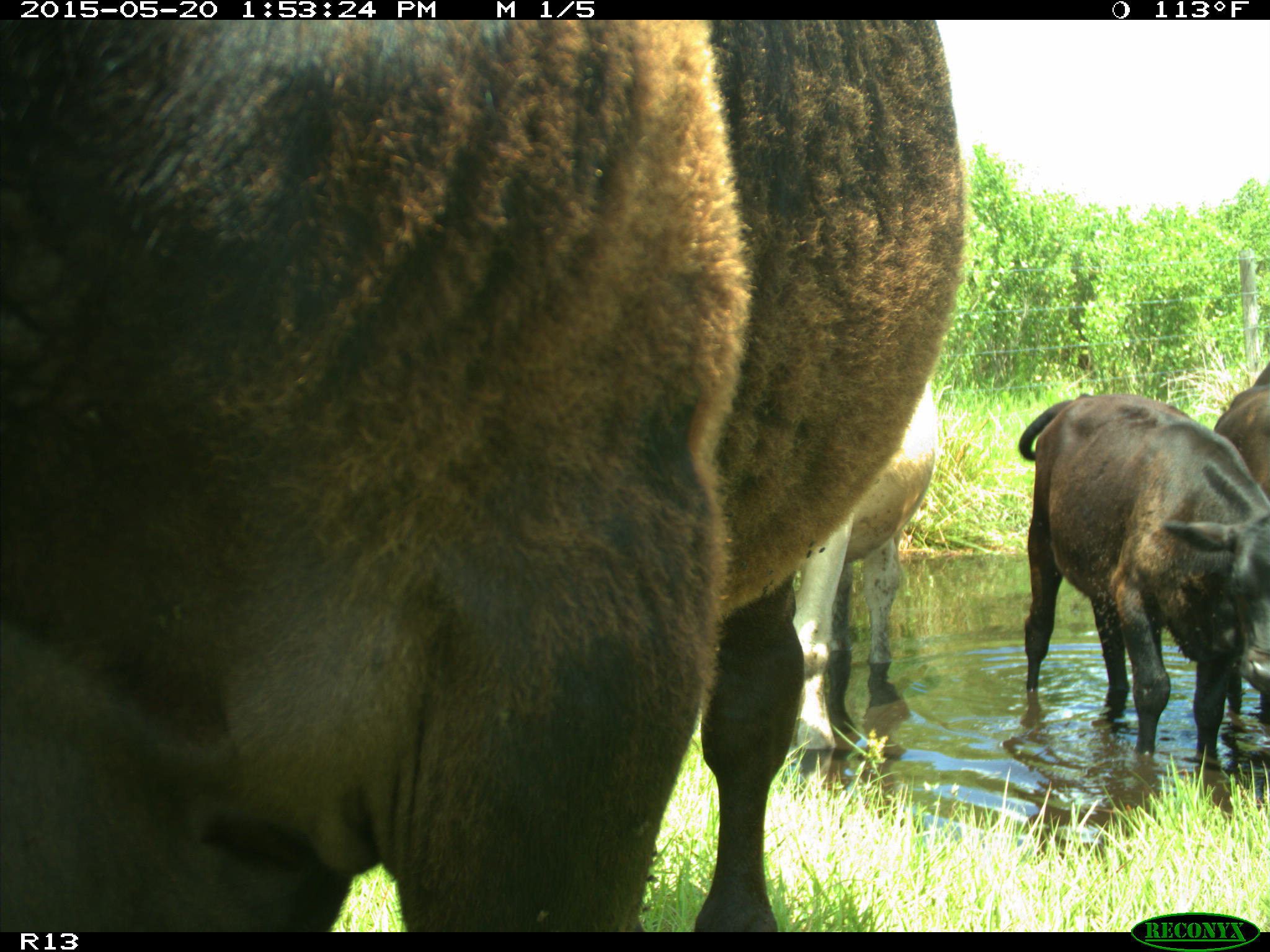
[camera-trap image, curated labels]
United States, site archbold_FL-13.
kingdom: Animalia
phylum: Chordata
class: Mammalia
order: Artiodactyla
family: Bovidae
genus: Bos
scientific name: Bos taurus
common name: domestic cow